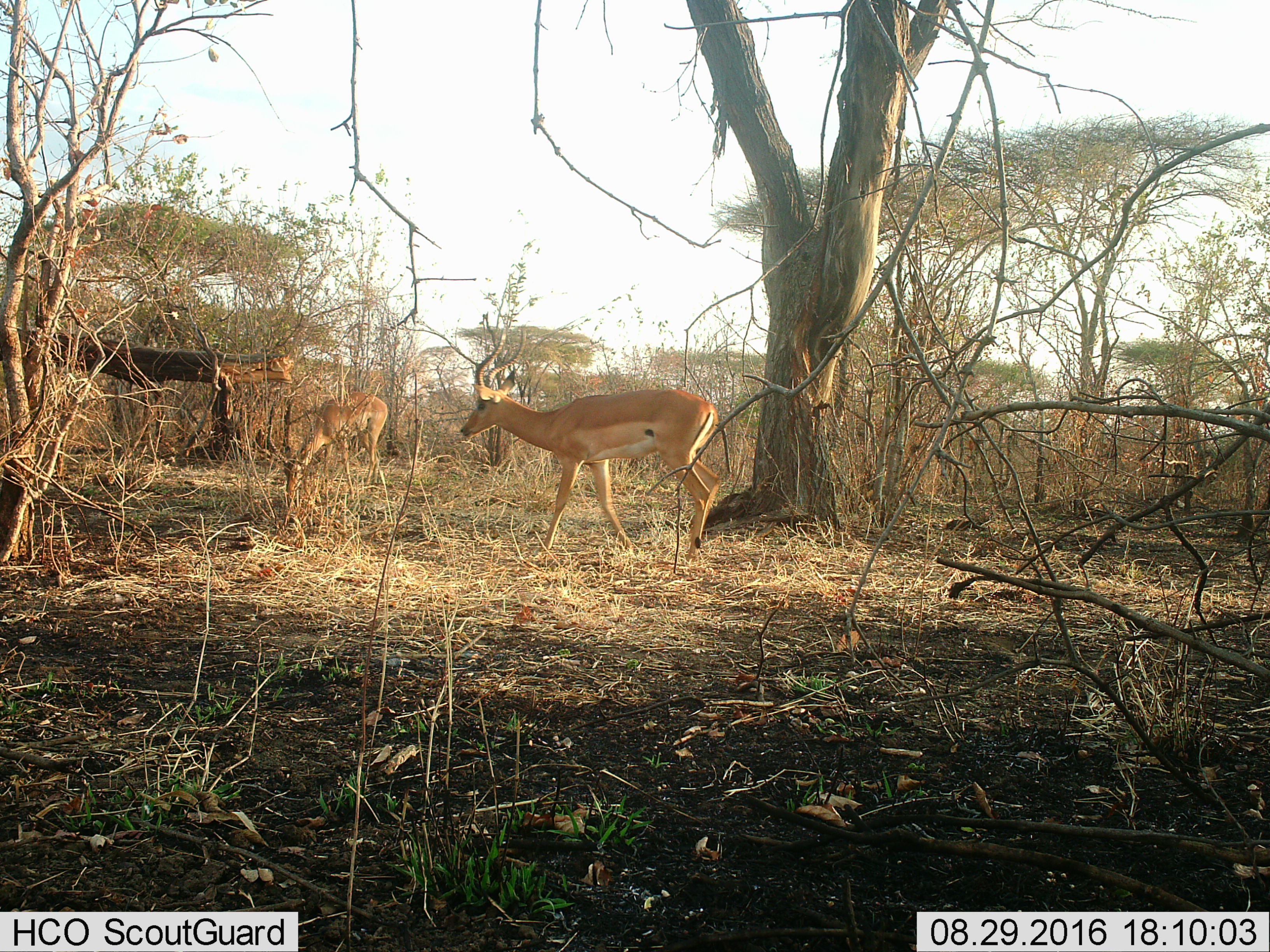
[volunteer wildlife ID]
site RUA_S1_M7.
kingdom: Animalia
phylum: Chordata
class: Mammalia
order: Artiodactyla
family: Bovidae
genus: Aepyceros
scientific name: Aepyceros melampus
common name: impala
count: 2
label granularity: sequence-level